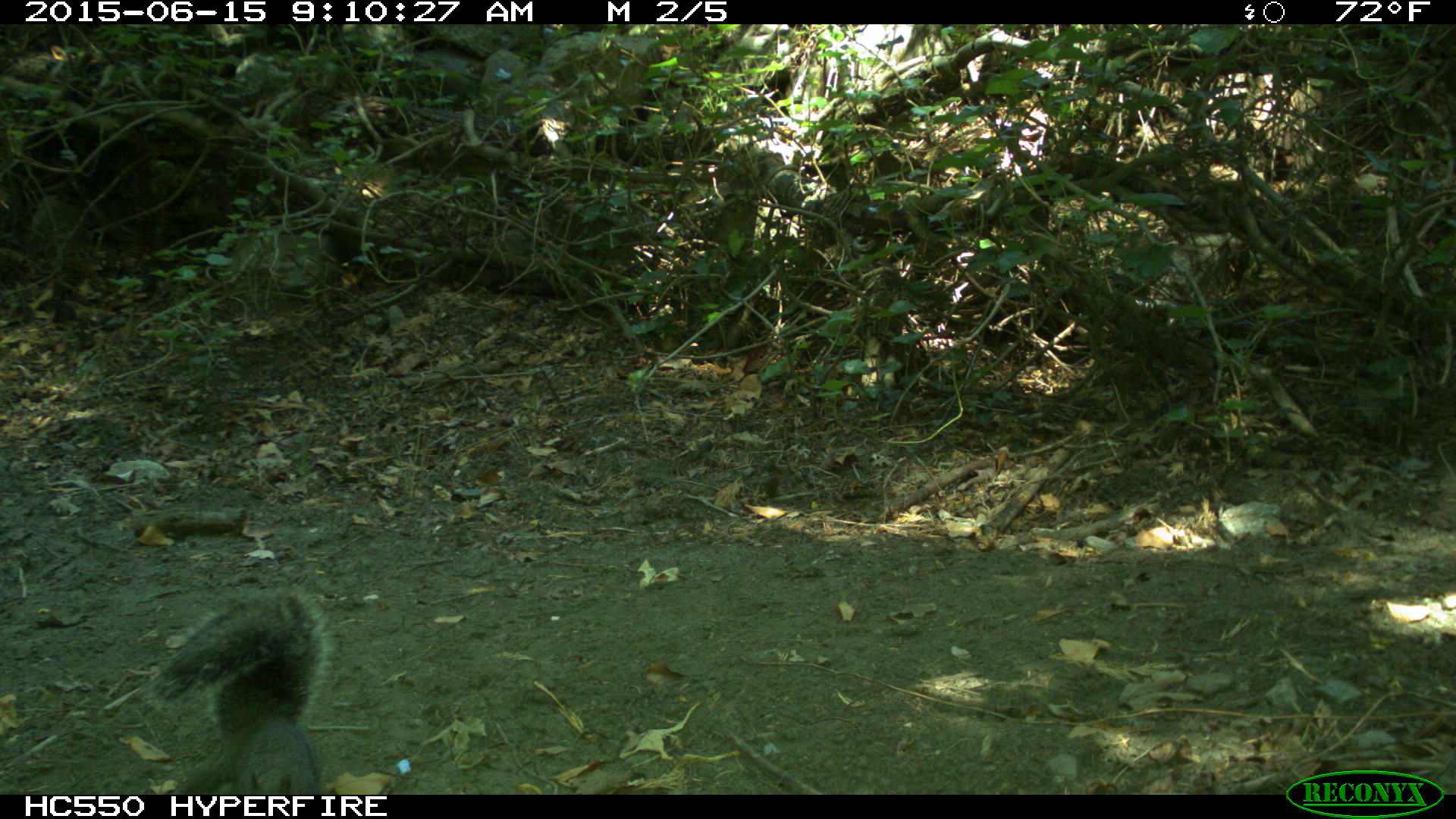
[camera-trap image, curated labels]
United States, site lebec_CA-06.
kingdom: Animalia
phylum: Chordata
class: Mammalia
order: Rodentia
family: Sciuridae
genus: Sciurus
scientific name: Sciurus carolinensis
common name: eastern gray squirrel